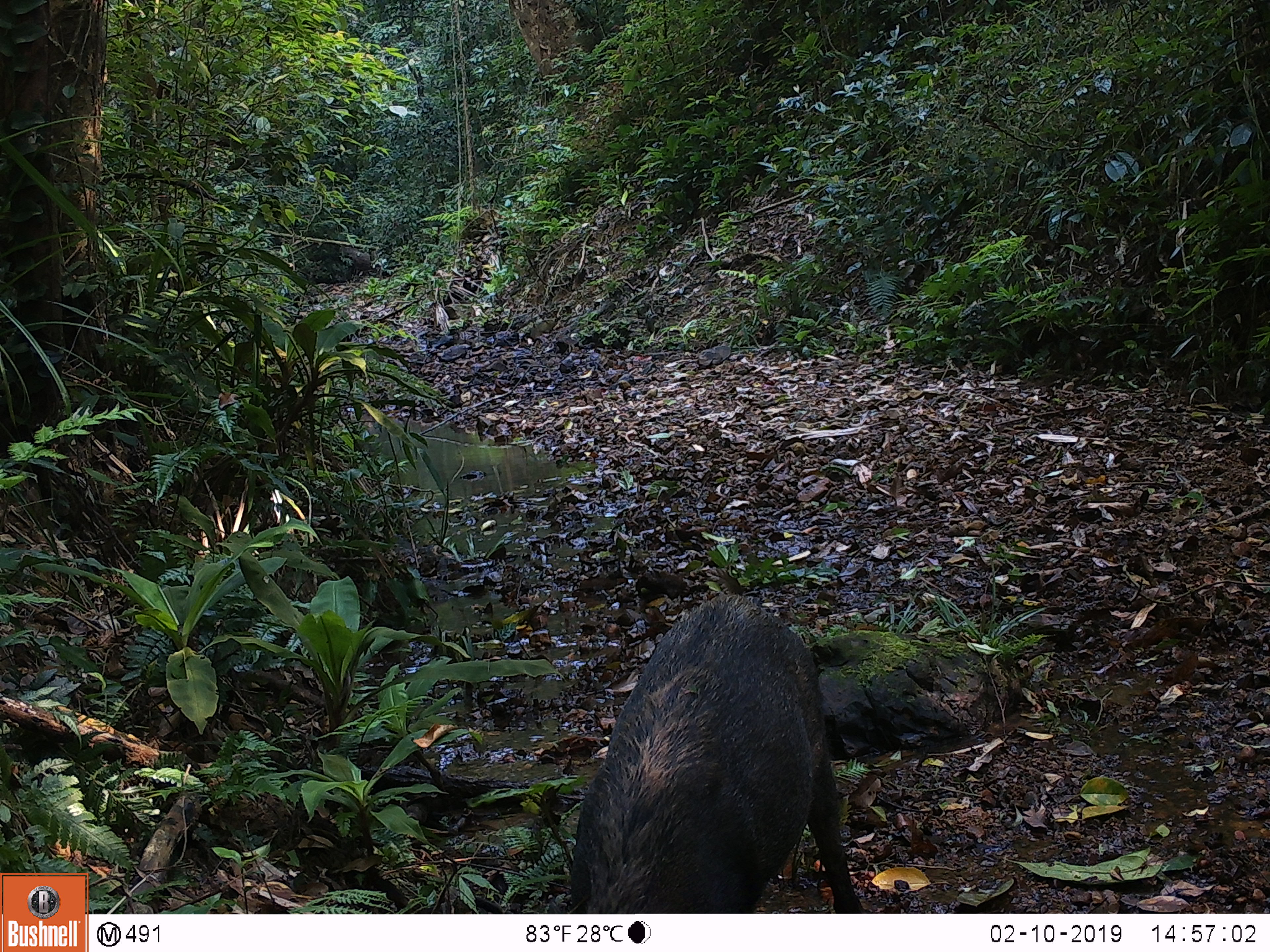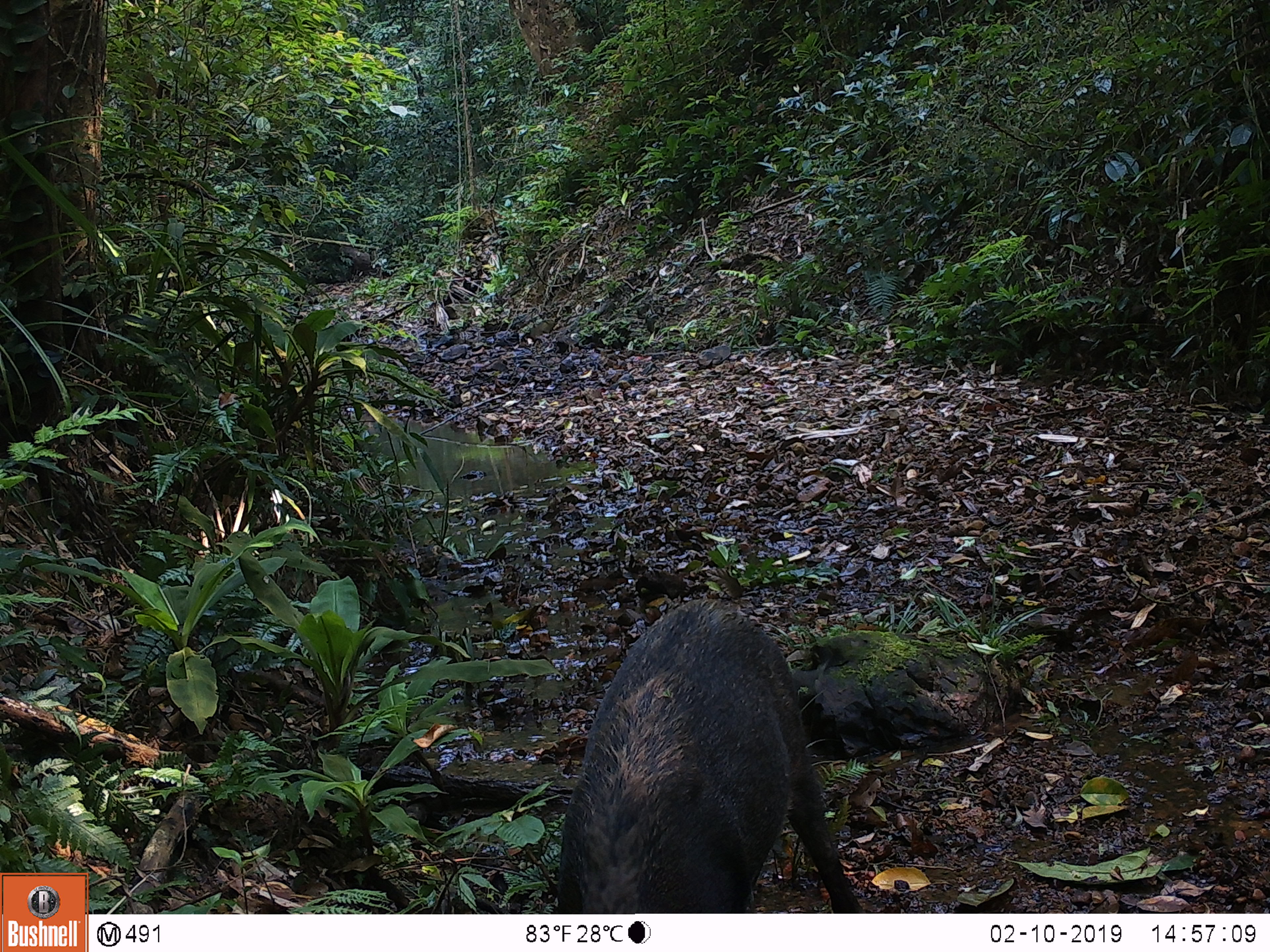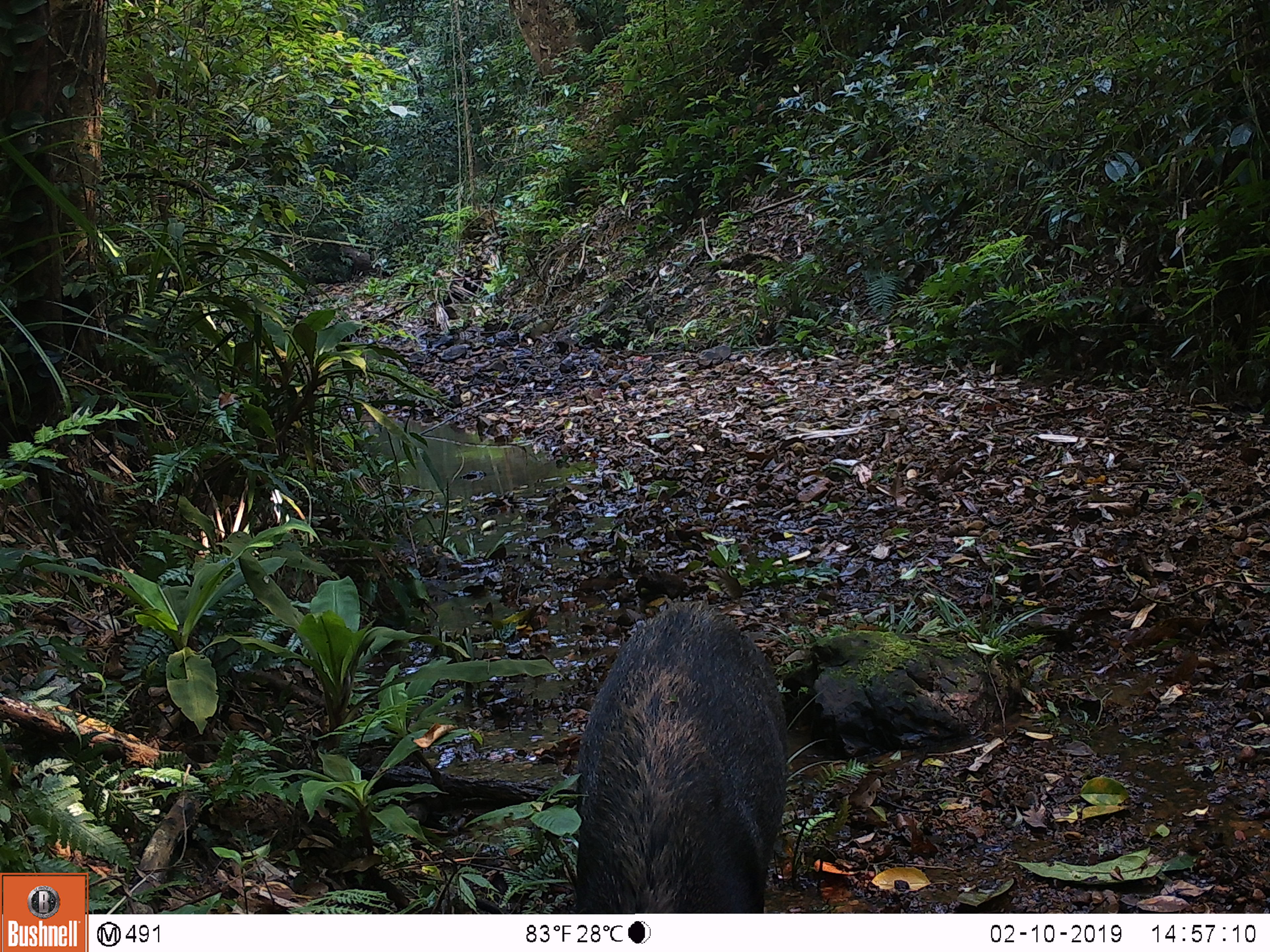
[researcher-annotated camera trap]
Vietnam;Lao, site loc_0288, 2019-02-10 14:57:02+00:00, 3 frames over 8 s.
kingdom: Animalia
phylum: Chordata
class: Mammalia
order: Artiodactyla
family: Suidae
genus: Sus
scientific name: Sus scrofa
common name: eurasian wild pig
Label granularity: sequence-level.